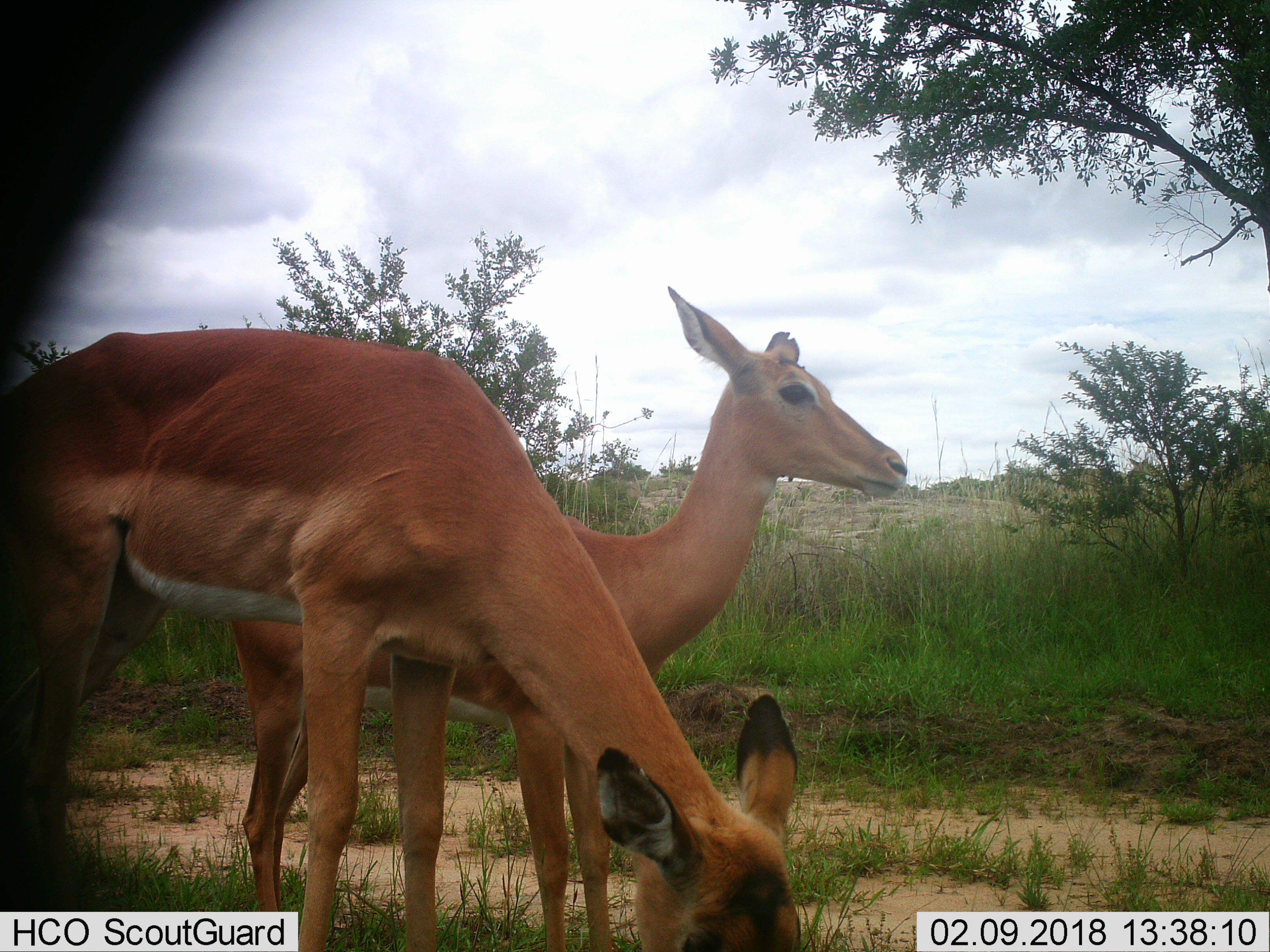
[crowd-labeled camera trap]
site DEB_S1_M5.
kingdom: Animalia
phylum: Chordata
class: Mammalia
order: Artiodactyla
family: Bovidae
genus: Aepyceros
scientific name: Aepyceros melampus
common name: impala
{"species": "impala (Aepyceros melampus)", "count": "2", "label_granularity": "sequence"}